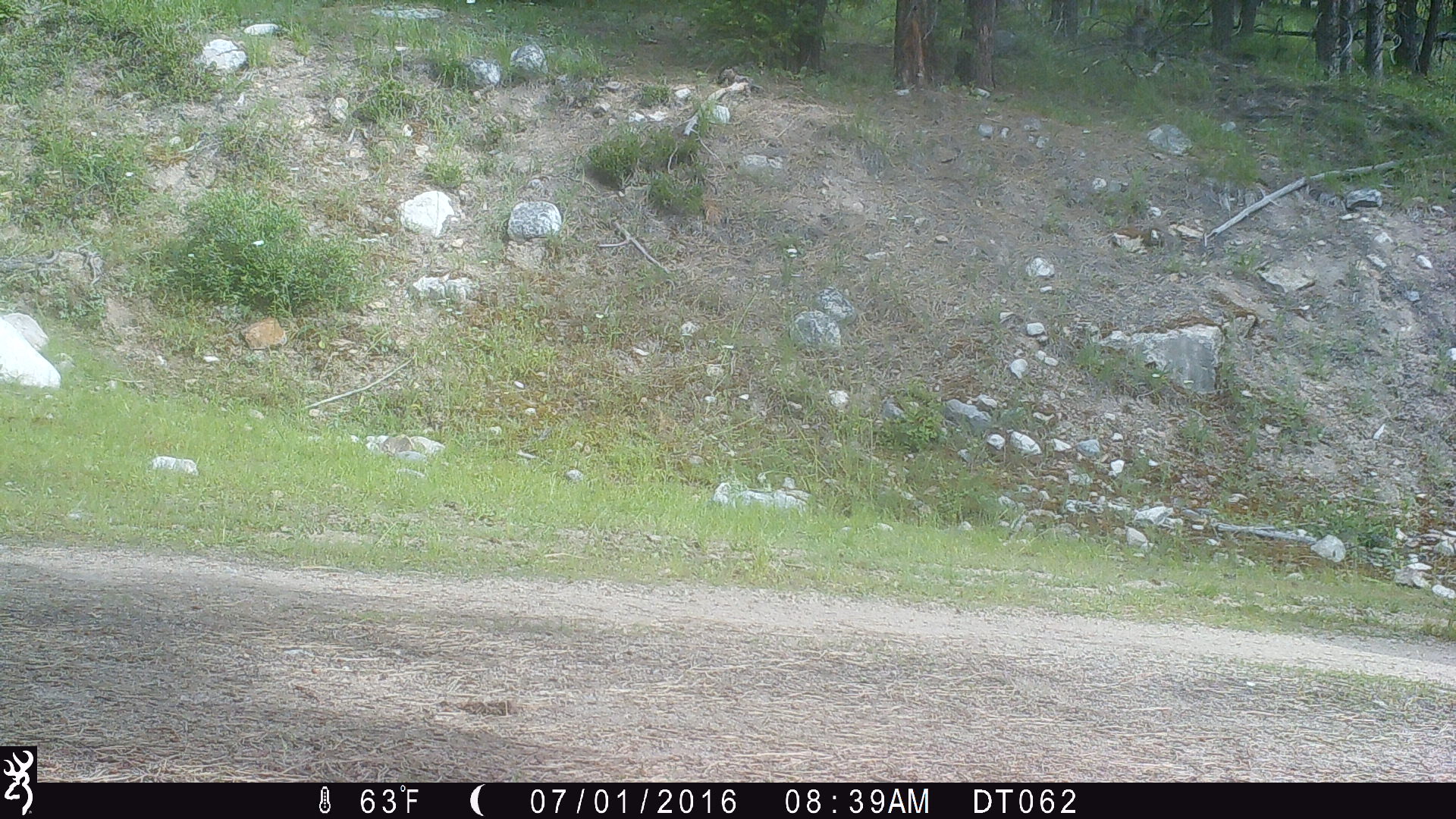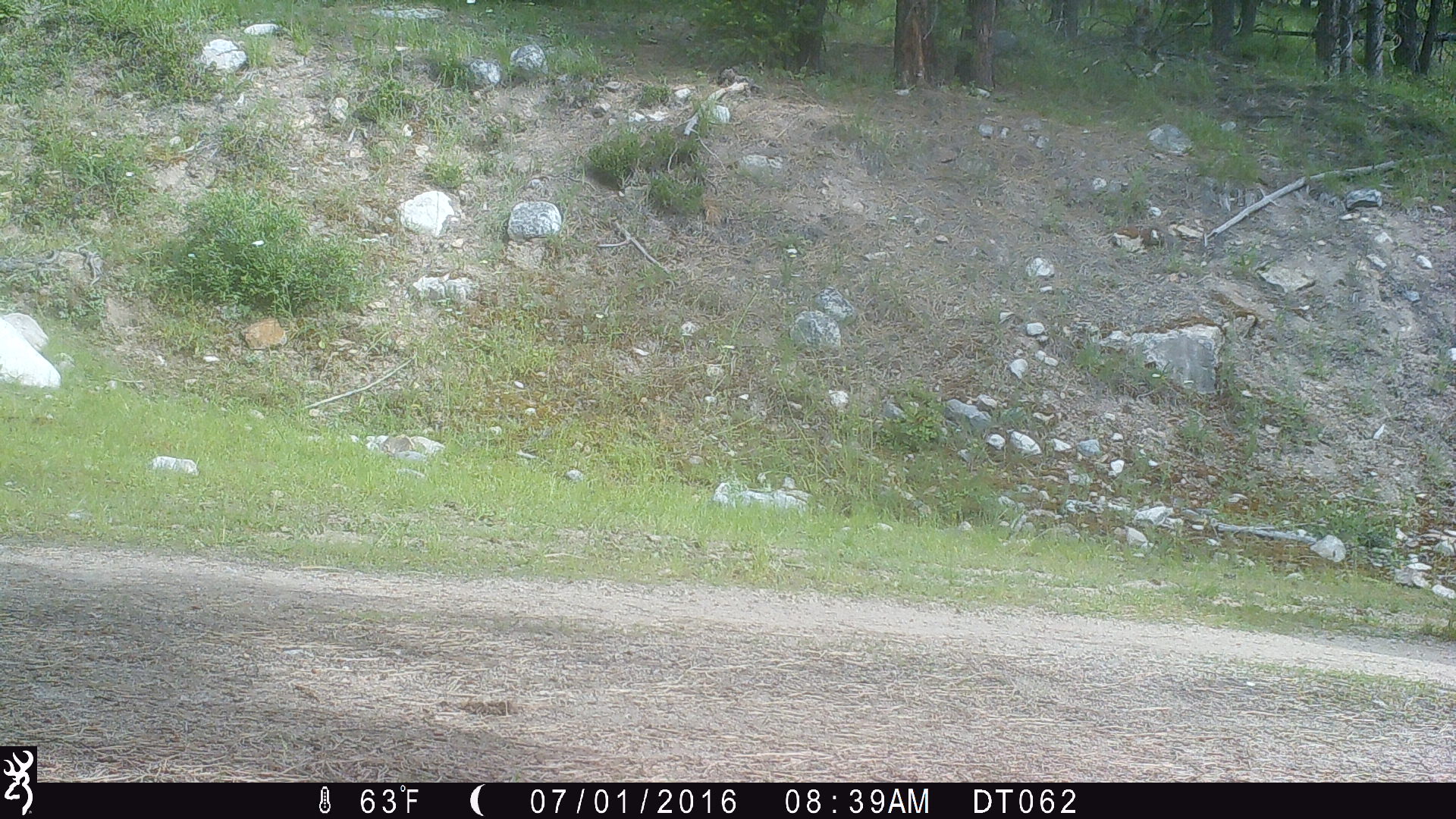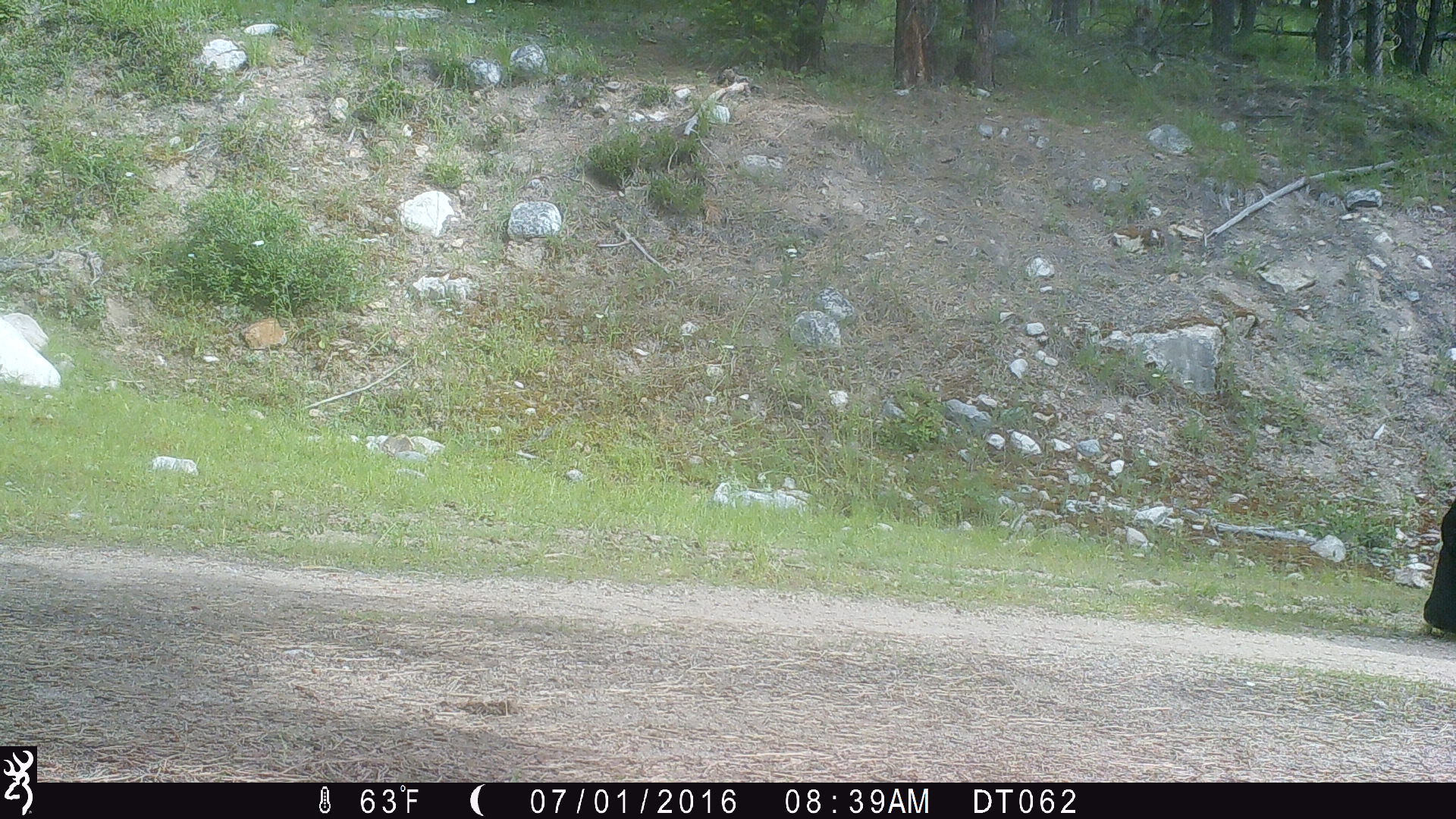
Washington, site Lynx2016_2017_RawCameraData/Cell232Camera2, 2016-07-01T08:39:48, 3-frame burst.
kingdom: Animalia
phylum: Chordata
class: Mammalia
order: Artiodactyla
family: Bovidae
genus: Bos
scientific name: Bos taurus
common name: domestic cattle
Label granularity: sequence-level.